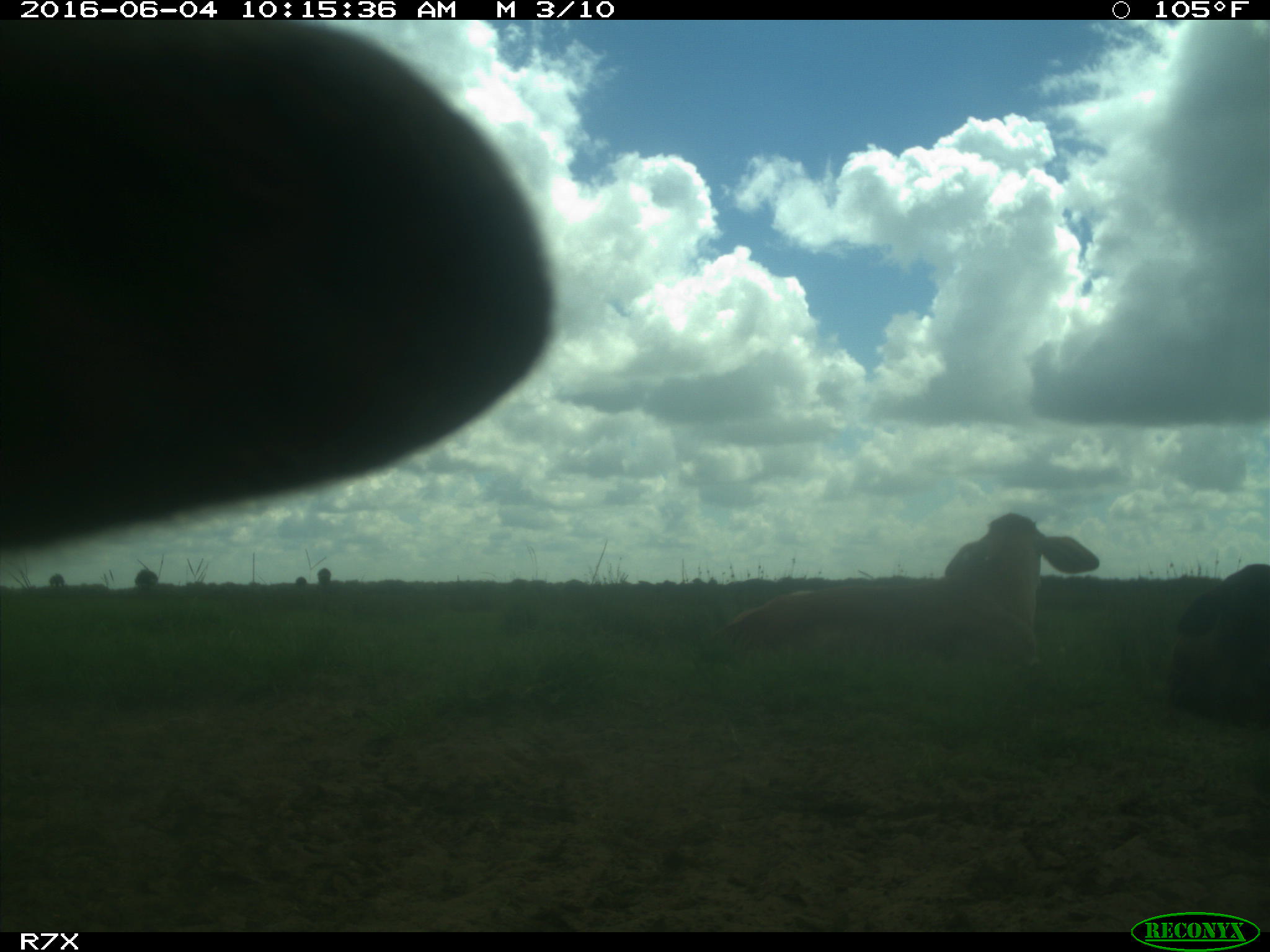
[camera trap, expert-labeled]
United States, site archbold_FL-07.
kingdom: Animalia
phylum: Chordata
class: Mammalia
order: Artiodactyla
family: Bovidae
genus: Bos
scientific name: Bos taurus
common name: domestic cow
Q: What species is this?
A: Bos taurus (domestic cow).